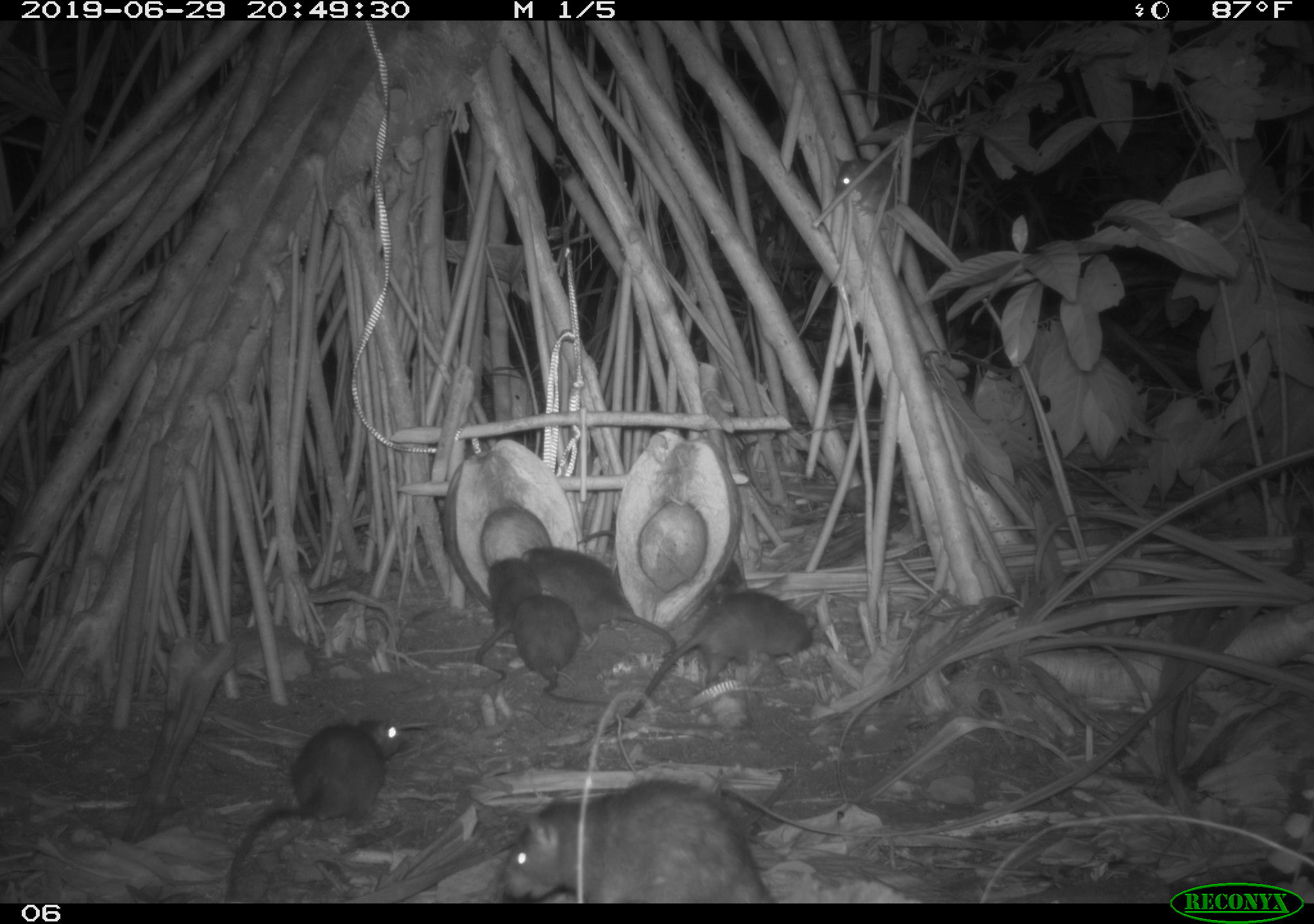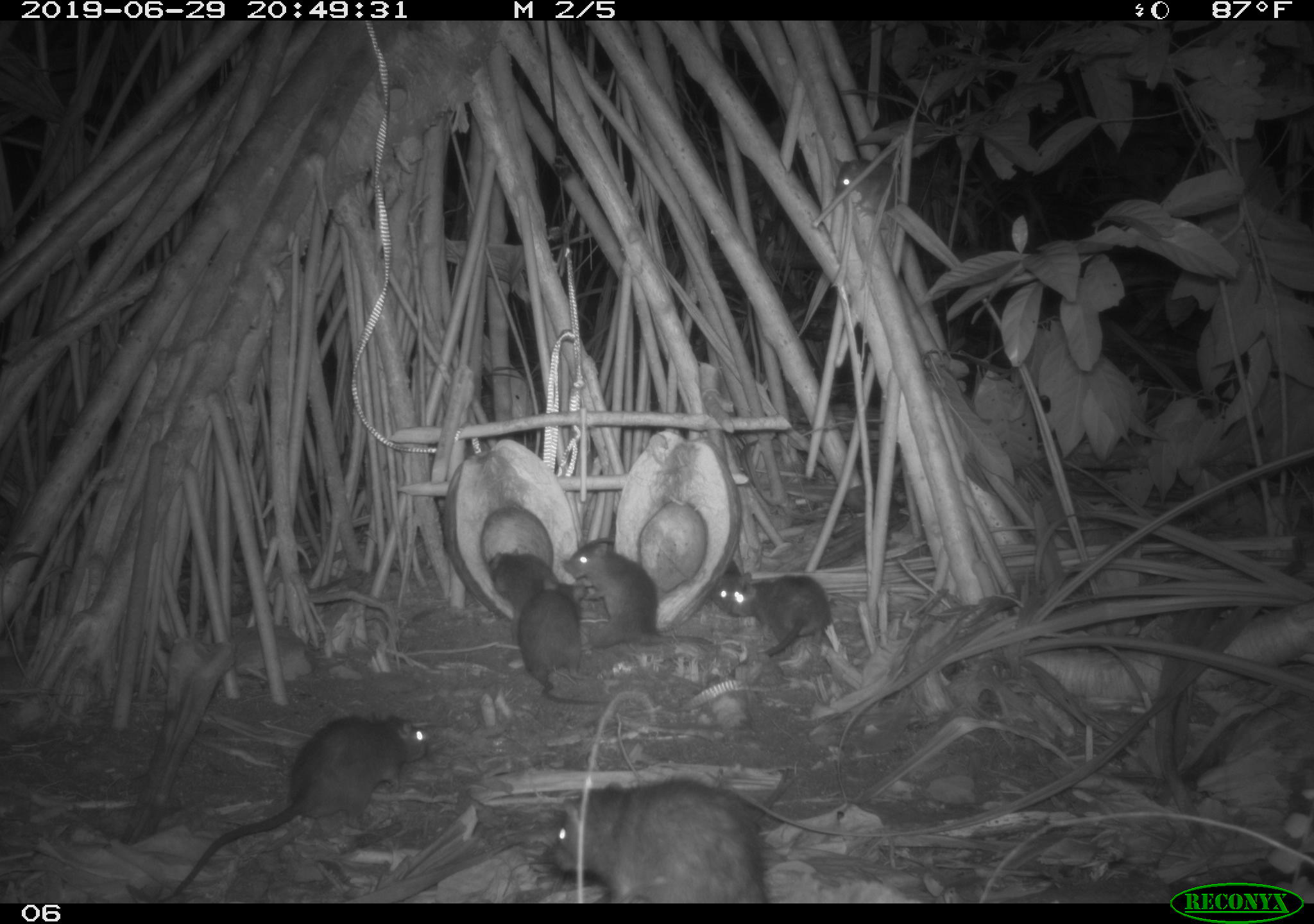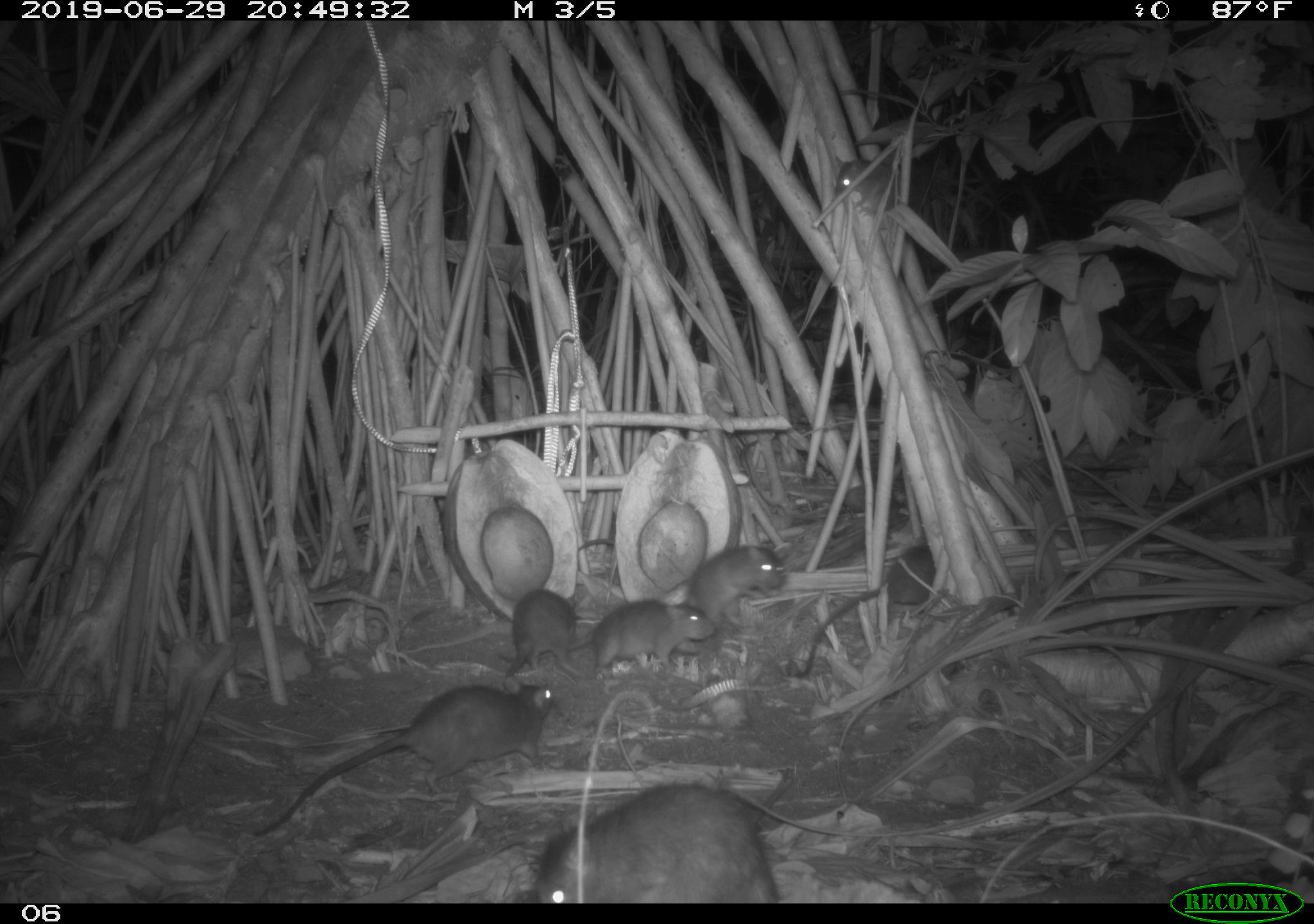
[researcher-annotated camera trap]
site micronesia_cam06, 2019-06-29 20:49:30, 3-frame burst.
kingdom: Animalia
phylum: Chordata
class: Mammalia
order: Rodentia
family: Muridae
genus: Rattus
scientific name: Rattus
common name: rat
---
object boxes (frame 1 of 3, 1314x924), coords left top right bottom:
rat: 491 774 777 903; 225 714 414 903; 606 583 831 733; 531 536 685 673; 515 600 600 704; 473 552 543 669; 829 146 905 210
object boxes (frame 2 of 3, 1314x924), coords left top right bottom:
rat: 160 709 435 900; 548 775 767 900; 565 536 712 663; 513 571 601 709; 728 578 835 665; 488 546 567 638; 708 558 759 619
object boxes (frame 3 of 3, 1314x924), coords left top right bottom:
rat: 253 673 569 842; 533 782 776 902; 800 539 940 680; 587 597 713 676; 681 538 785 620; 501 591 587 686; 829 152 901 199